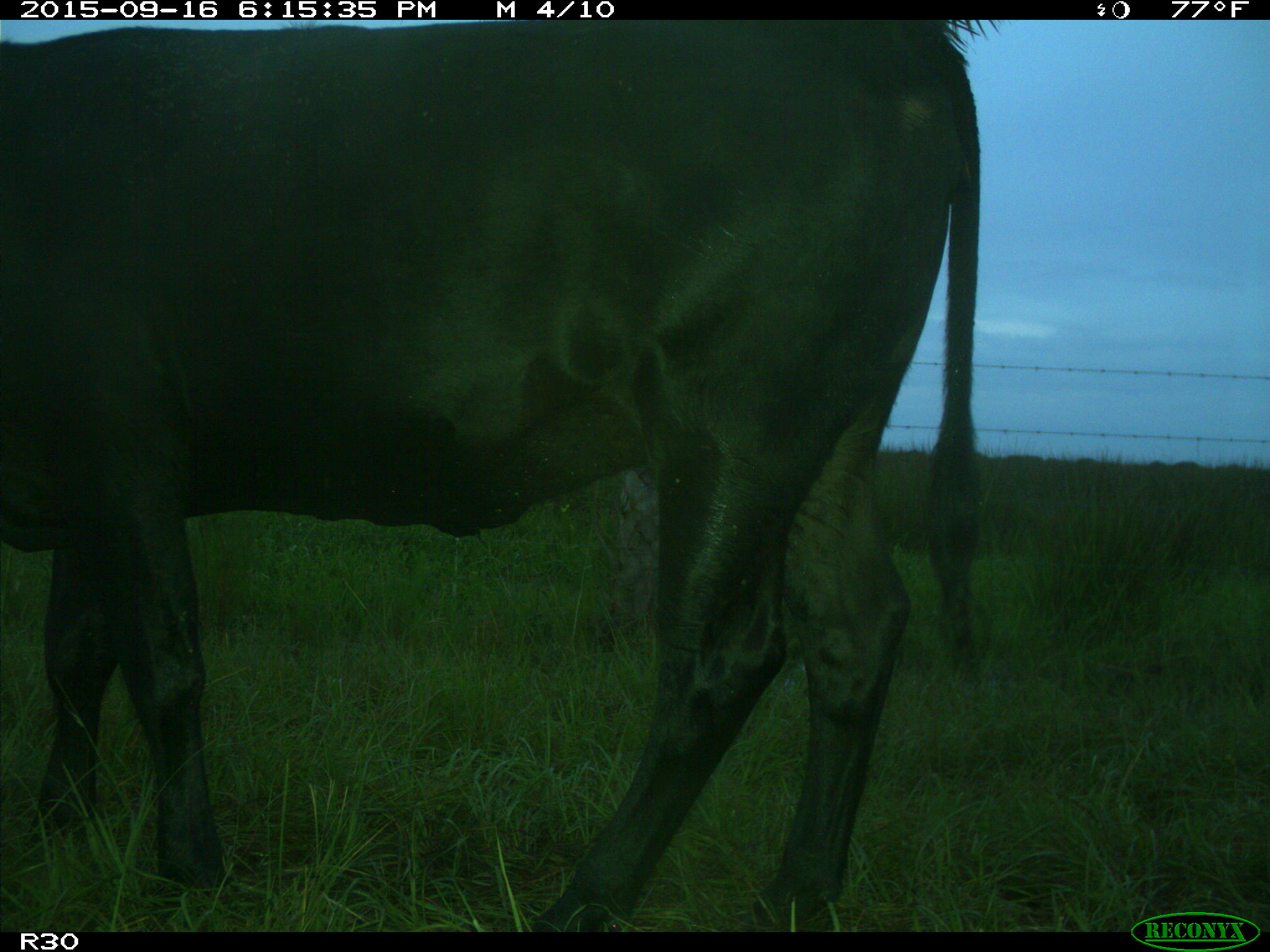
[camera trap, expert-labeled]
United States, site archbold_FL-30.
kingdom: Animalia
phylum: Chordata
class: Mammalia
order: Artiodactyla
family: Bovidae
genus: Bos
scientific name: Bos taurus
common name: domestic cow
Bos taurus (domestic cow).